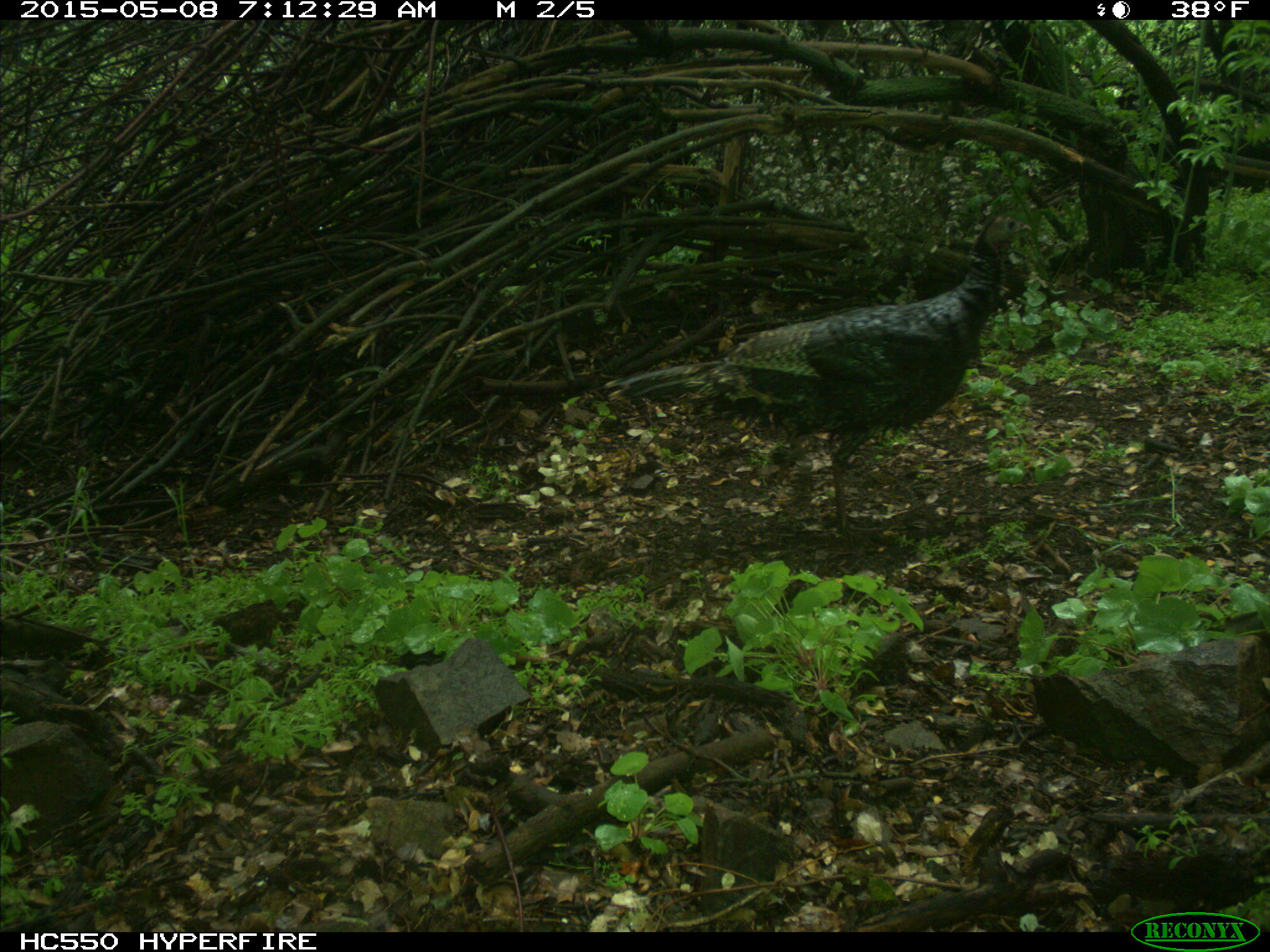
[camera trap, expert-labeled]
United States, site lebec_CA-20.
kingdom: Animalia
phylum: Chordata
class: Aves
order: Galliformes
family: Phasianidae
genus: Meleagris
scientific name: Meleagris gallopavo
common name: wild turkey